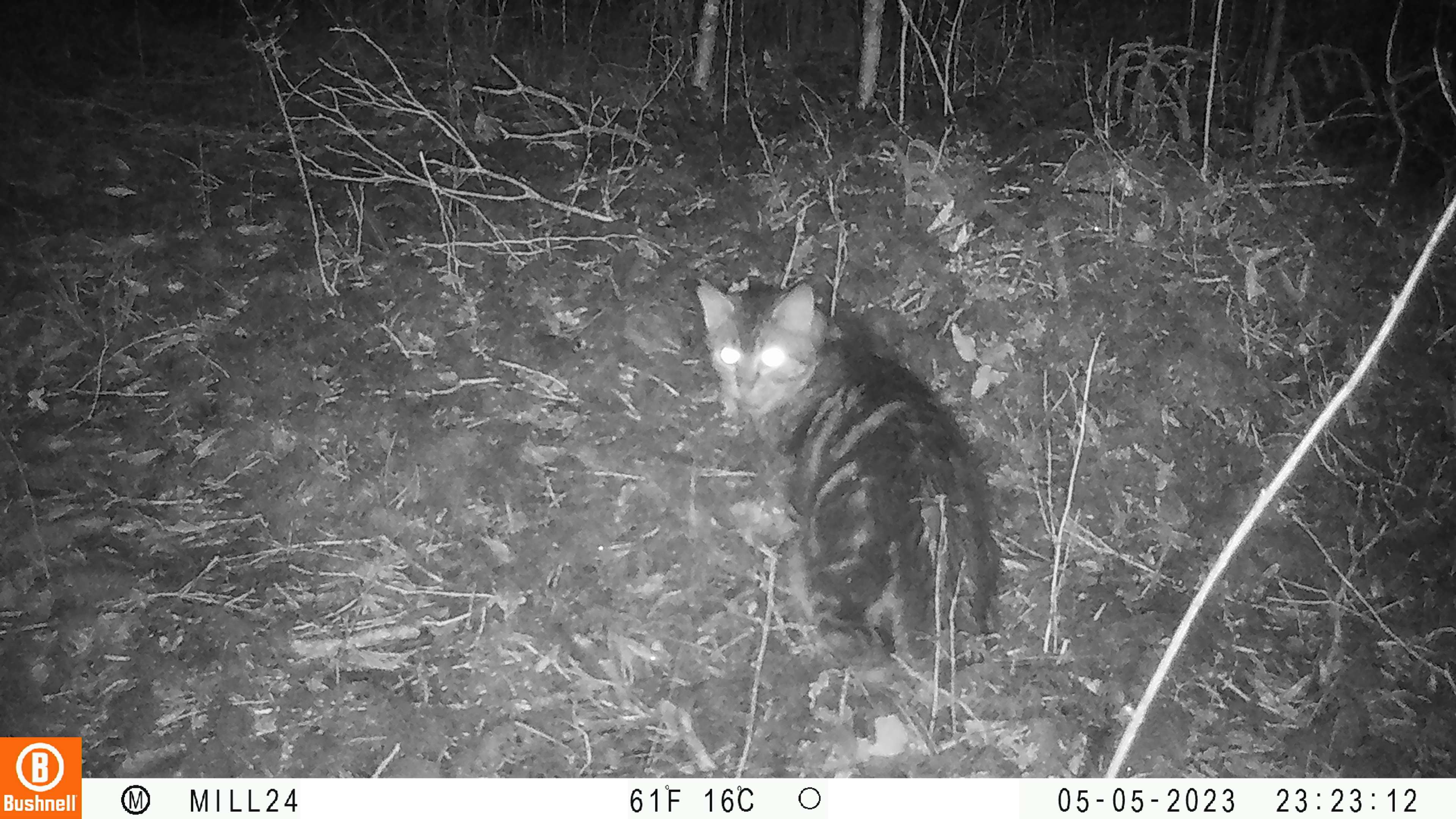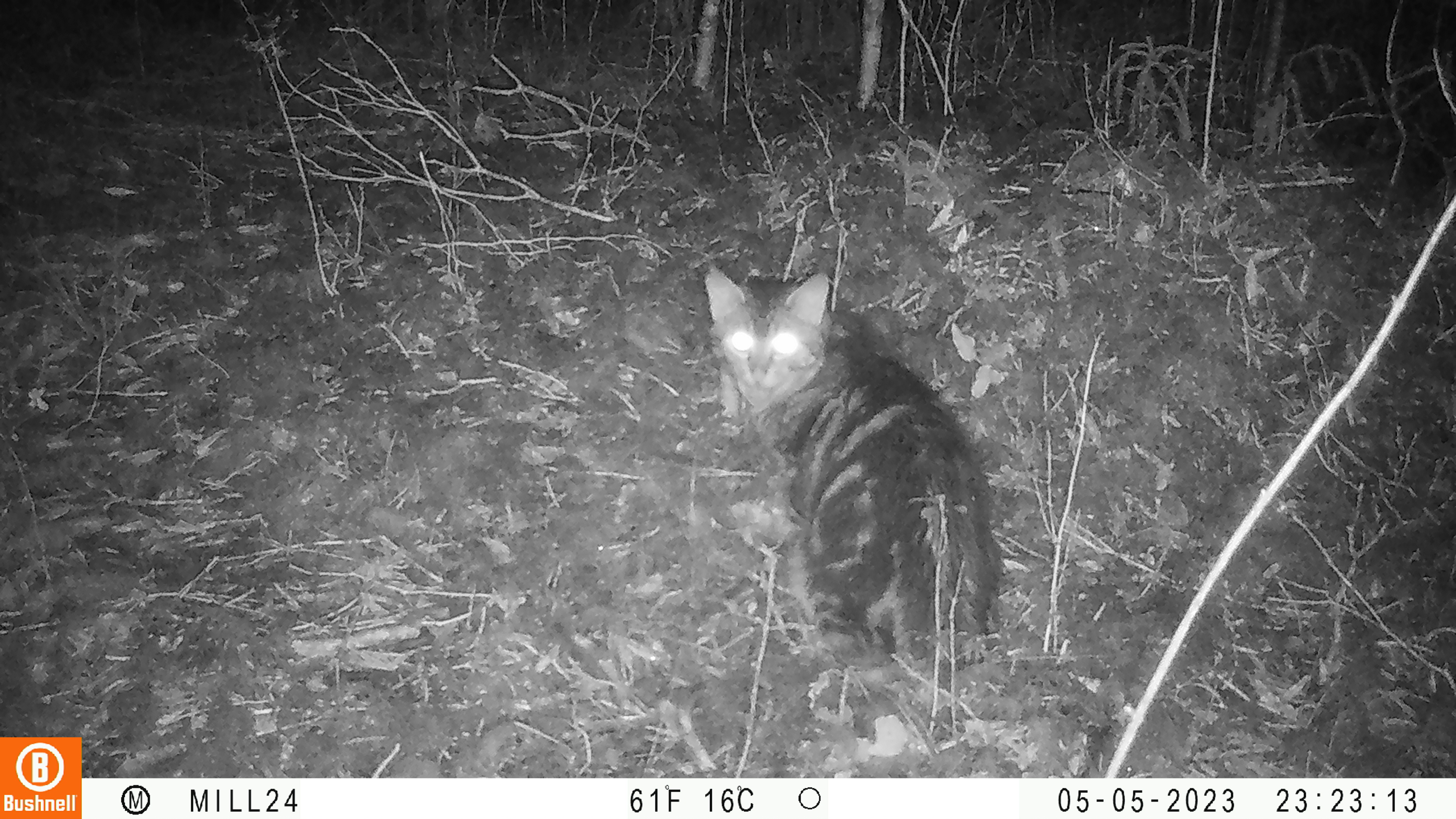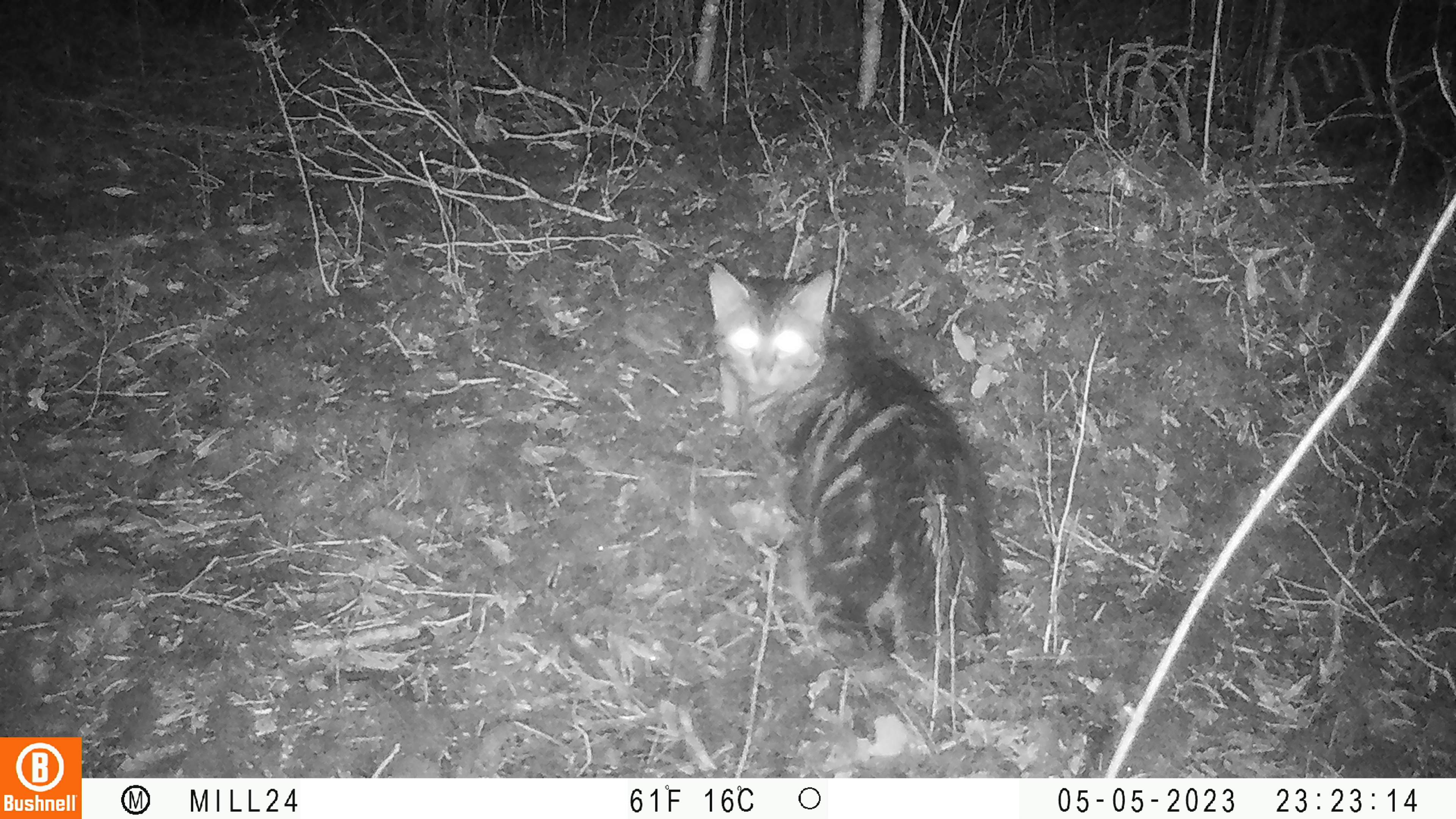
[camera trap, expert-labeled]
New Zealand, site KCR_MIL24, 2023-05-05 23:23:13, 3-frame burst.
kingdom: Animalia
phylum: Chordata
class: Mammalia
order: Carnivora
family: Felidae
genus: Felis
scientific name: Felis catus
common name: domestic cat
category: cat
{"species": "cat (domestic cat) (Felis catus)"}